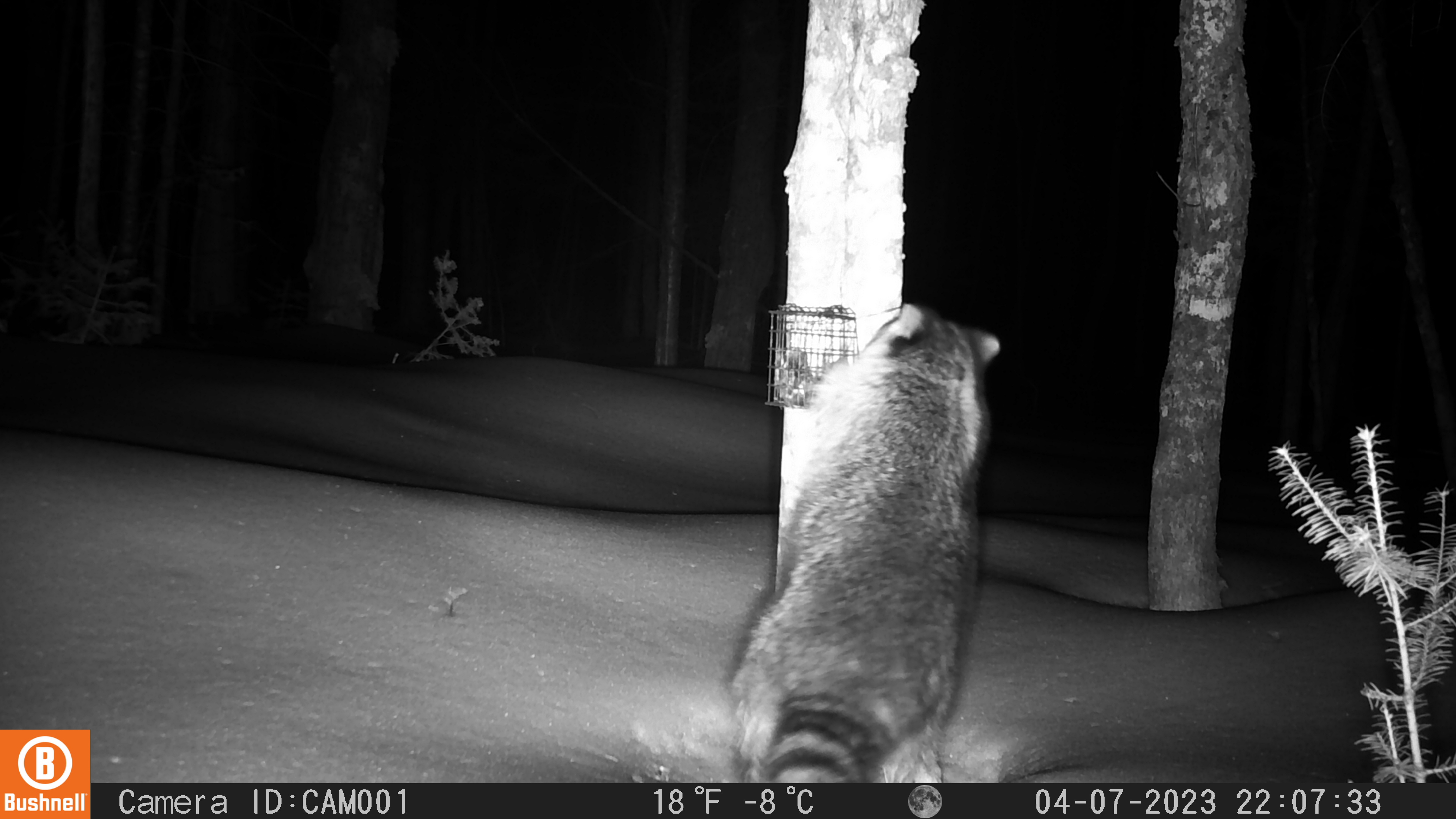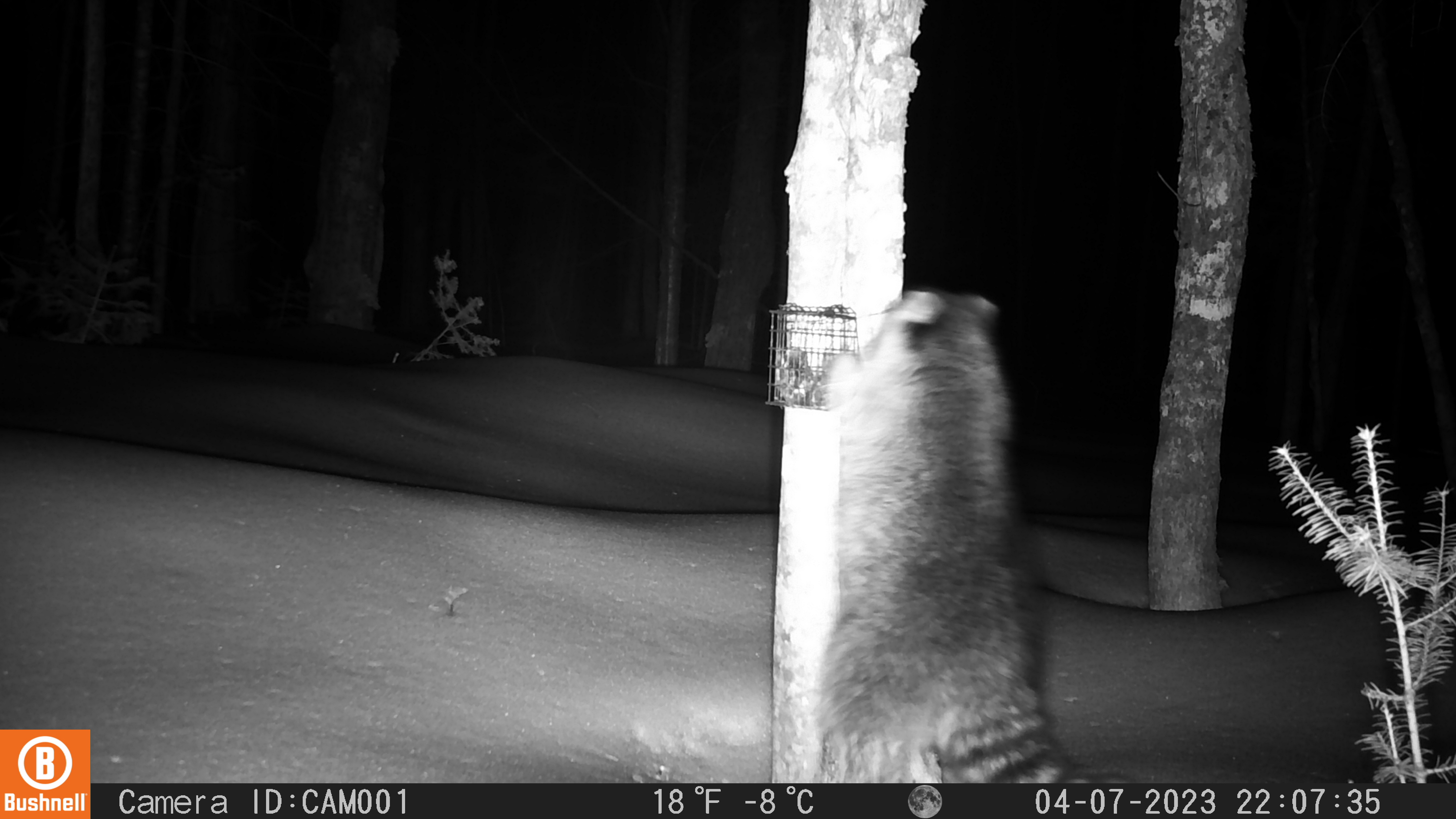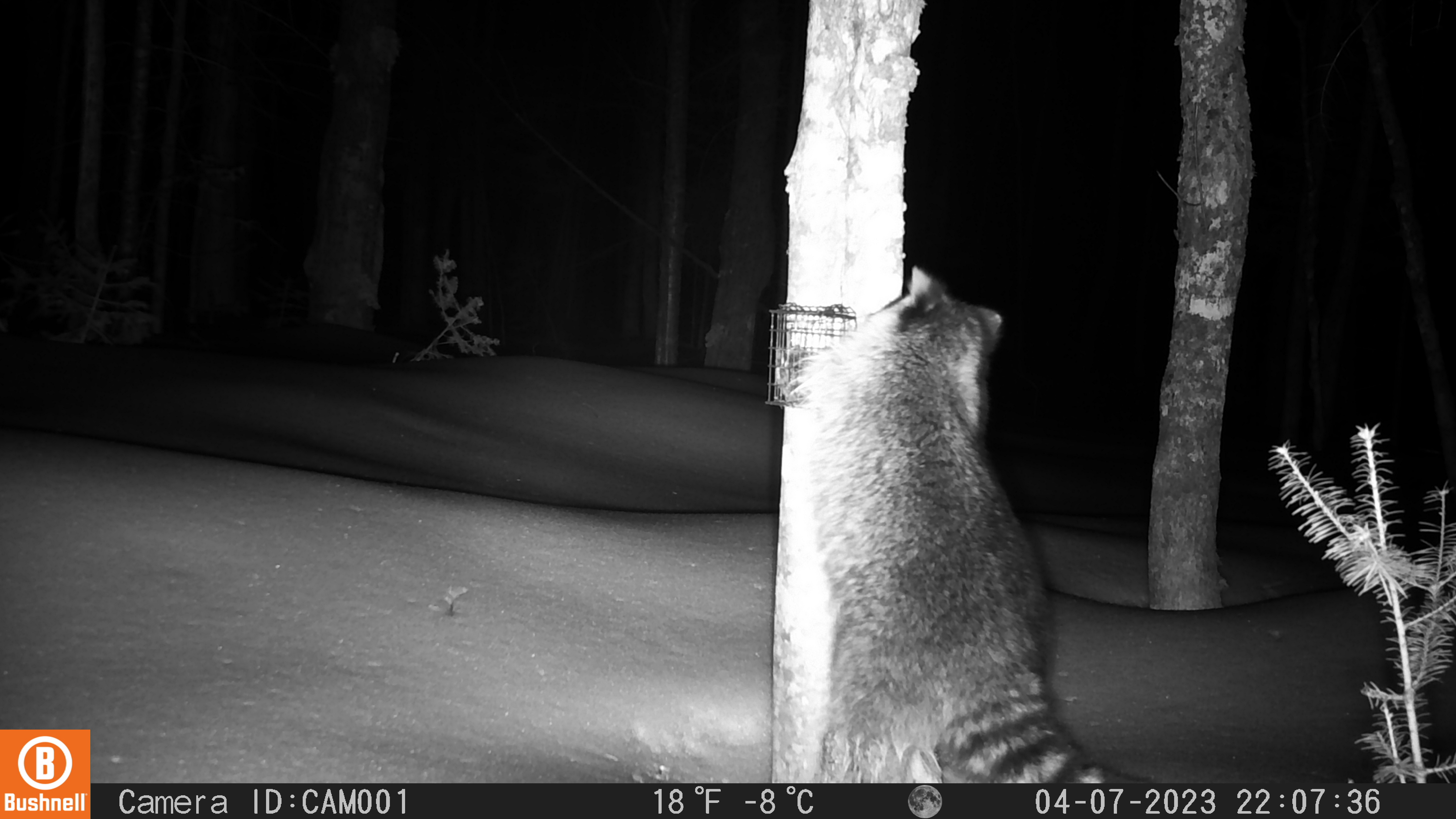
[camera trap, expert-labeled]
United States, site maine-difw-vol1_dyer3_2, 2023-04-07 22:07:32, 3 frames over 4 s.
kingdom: Animalia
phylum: Chordata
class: Mammalia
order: Carnivora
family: Procyonidae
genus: Procyon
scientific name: Procyon lotor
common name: raccoon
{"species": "raccoon (Procyon lotor)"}